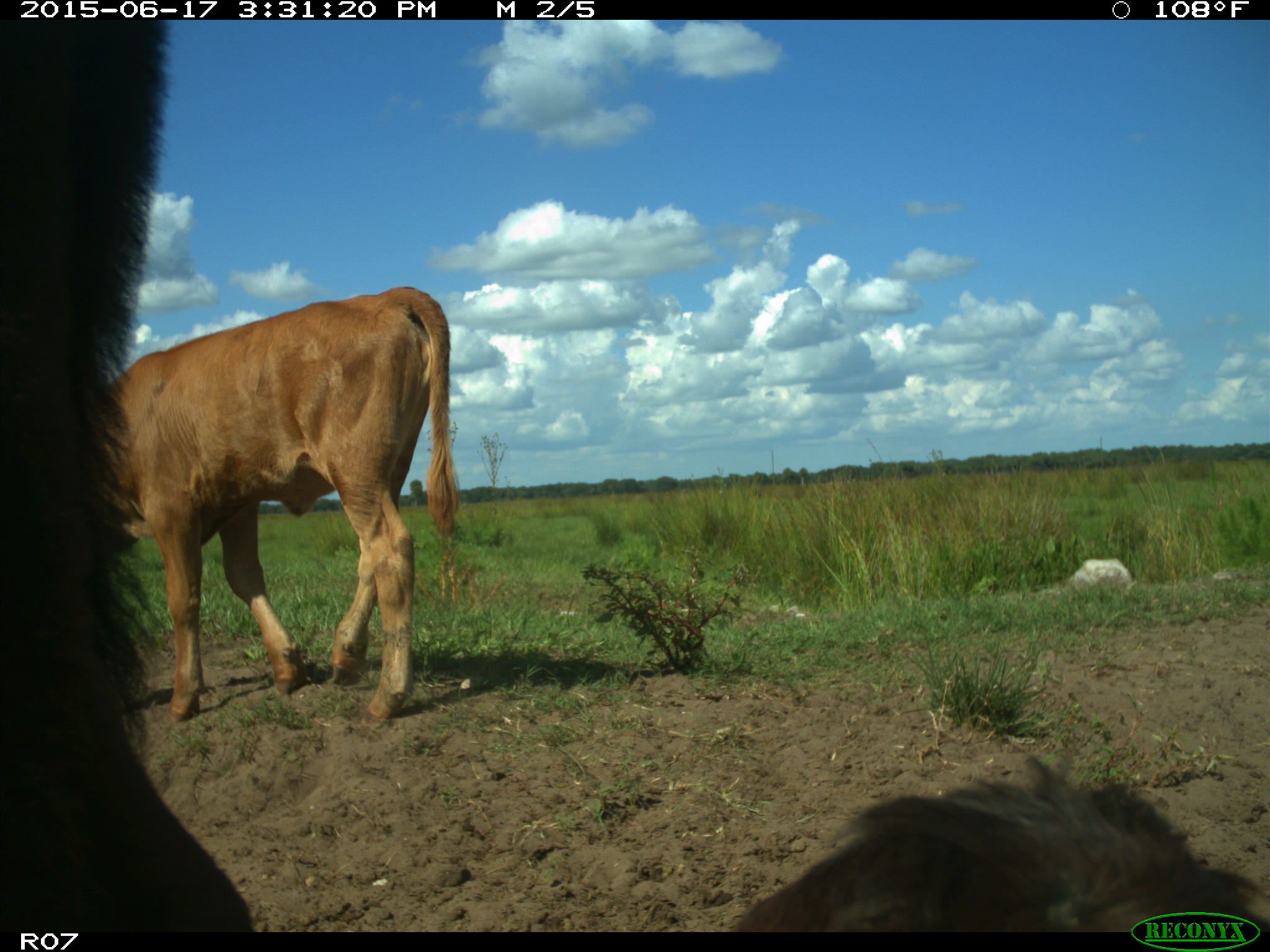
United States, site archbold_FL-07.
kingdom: Animalia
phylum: Chordata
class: Mammalia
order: Artiodactyla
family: Bovidae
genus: Bos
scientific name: Bos taurus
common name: domestic cow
Bos taurus (domestic cow).